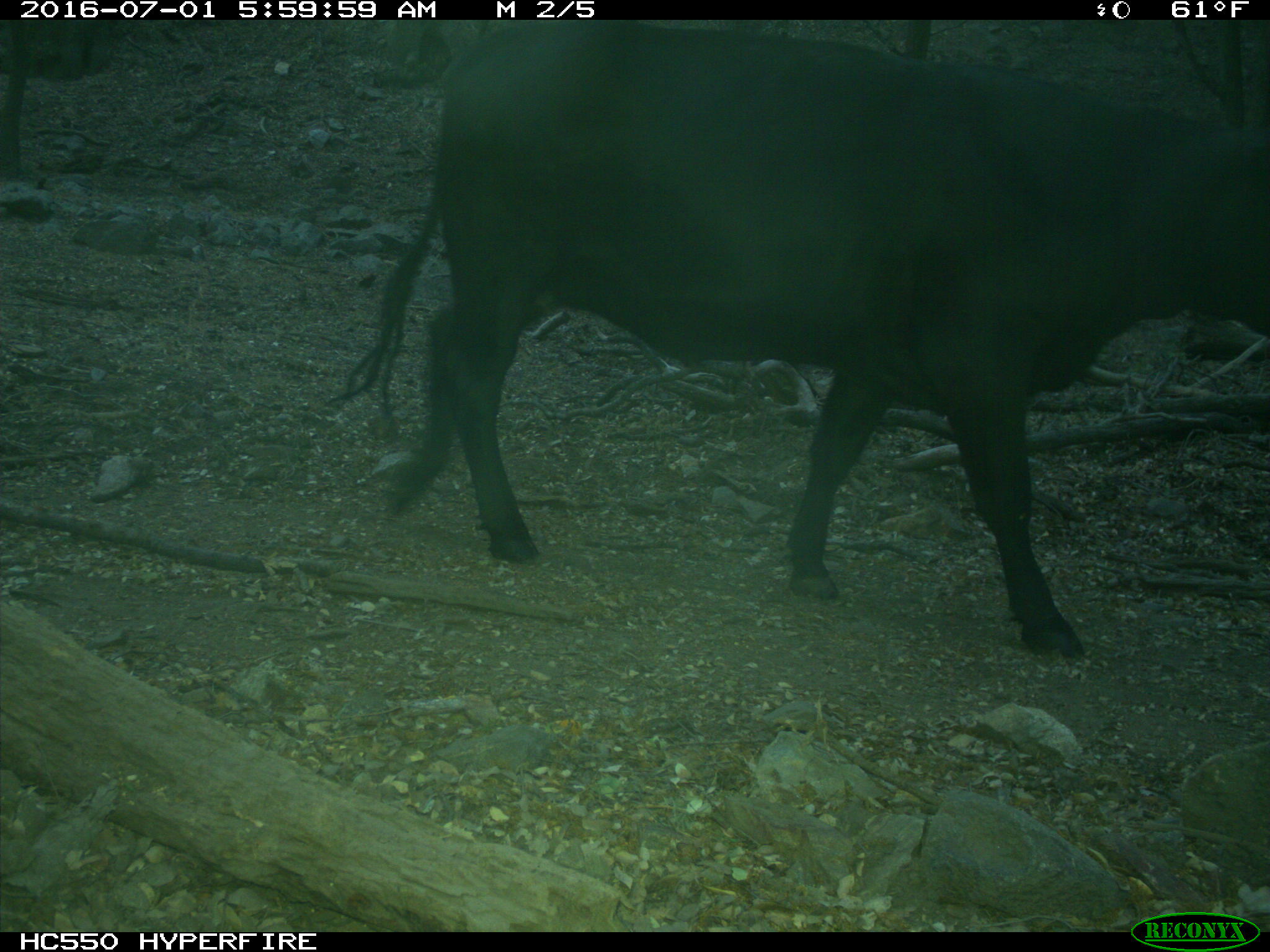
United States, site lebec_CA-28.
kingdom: Animalia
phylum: Chordata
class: Mammalia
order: Artiodactyla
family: Bovidae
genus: Bos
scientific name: Bos taurus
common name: domestic cow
Bos taurus (domestic cow).